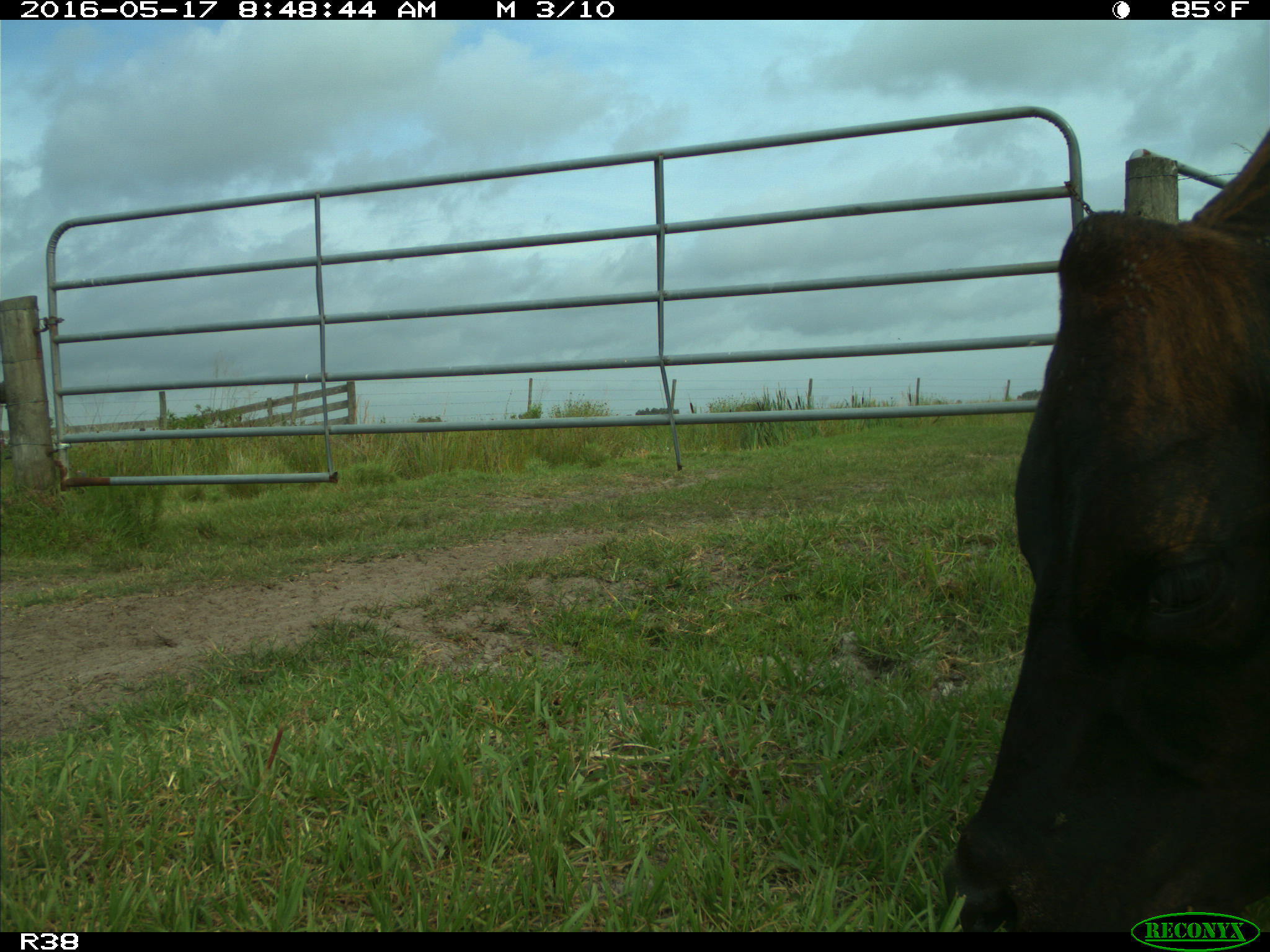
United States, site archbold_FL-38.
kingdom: Animalia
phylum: Chordata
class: Mammalia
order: Artiodactyla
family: Bovidae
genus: Bos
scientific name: Bos taurus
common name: domestic cow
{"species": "Bos taurus (domestic cow)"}